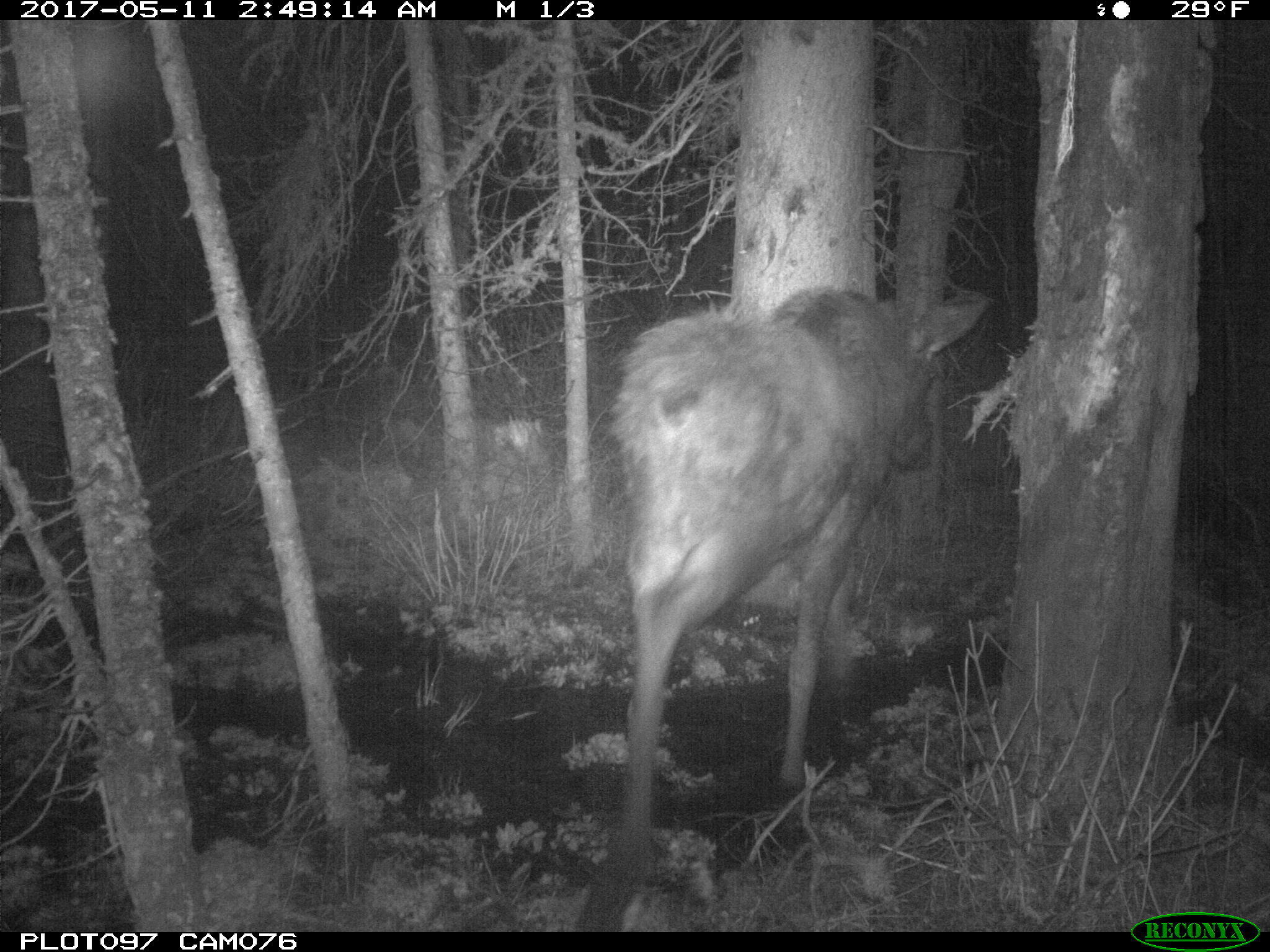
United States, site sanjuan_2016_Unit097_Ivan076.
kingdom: Animalia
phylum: Chordata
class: Mammalia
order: Artiodactyla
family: Cervidae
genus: Alces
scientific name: Alces alces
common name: moose